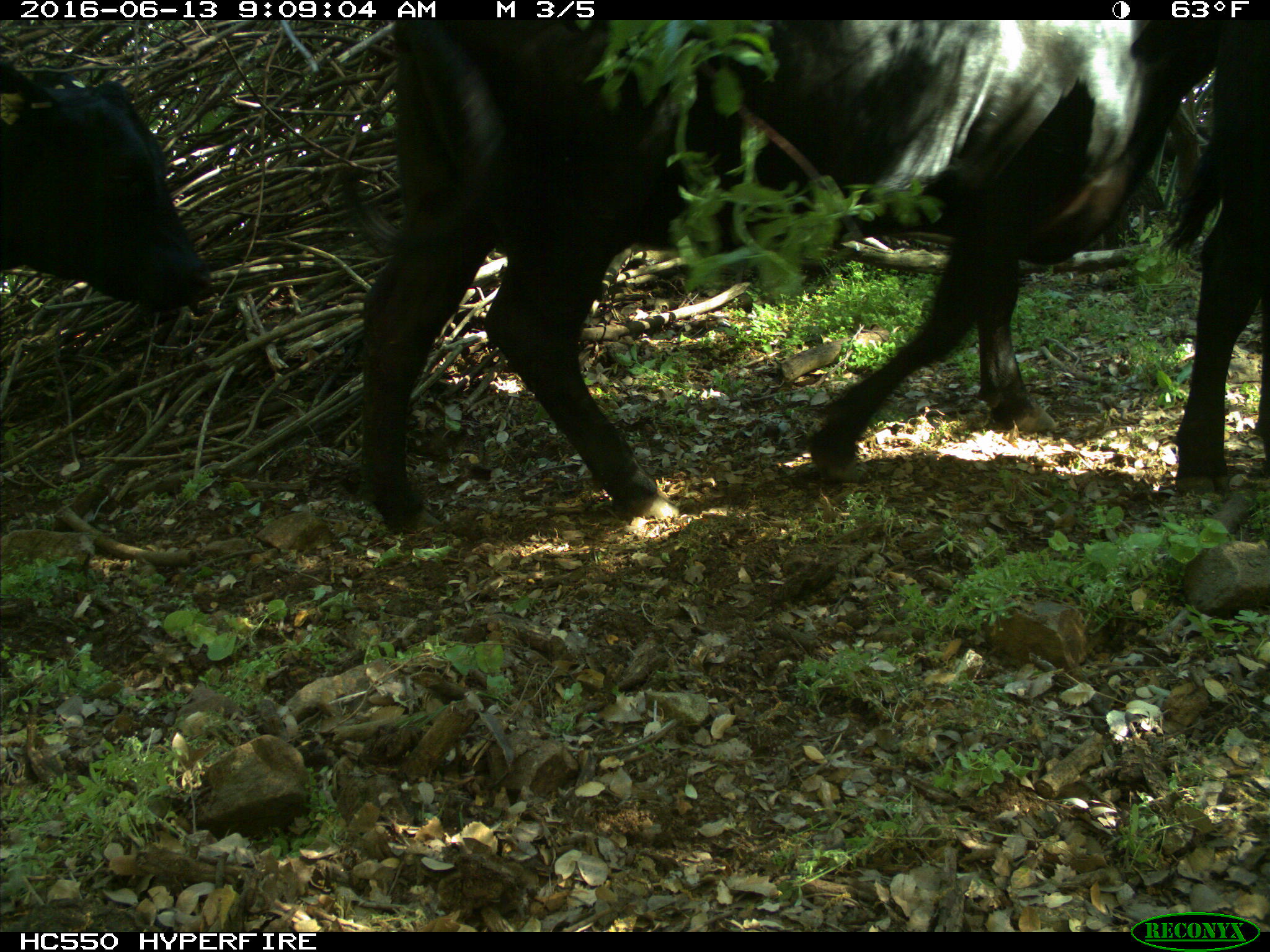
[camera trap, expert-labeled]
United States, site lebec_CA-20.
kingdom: Animalia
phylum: Chordata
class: Mammalia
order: Artiodactyla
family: Bovidae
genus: Bos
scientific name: Bos taurus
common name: domestic cow